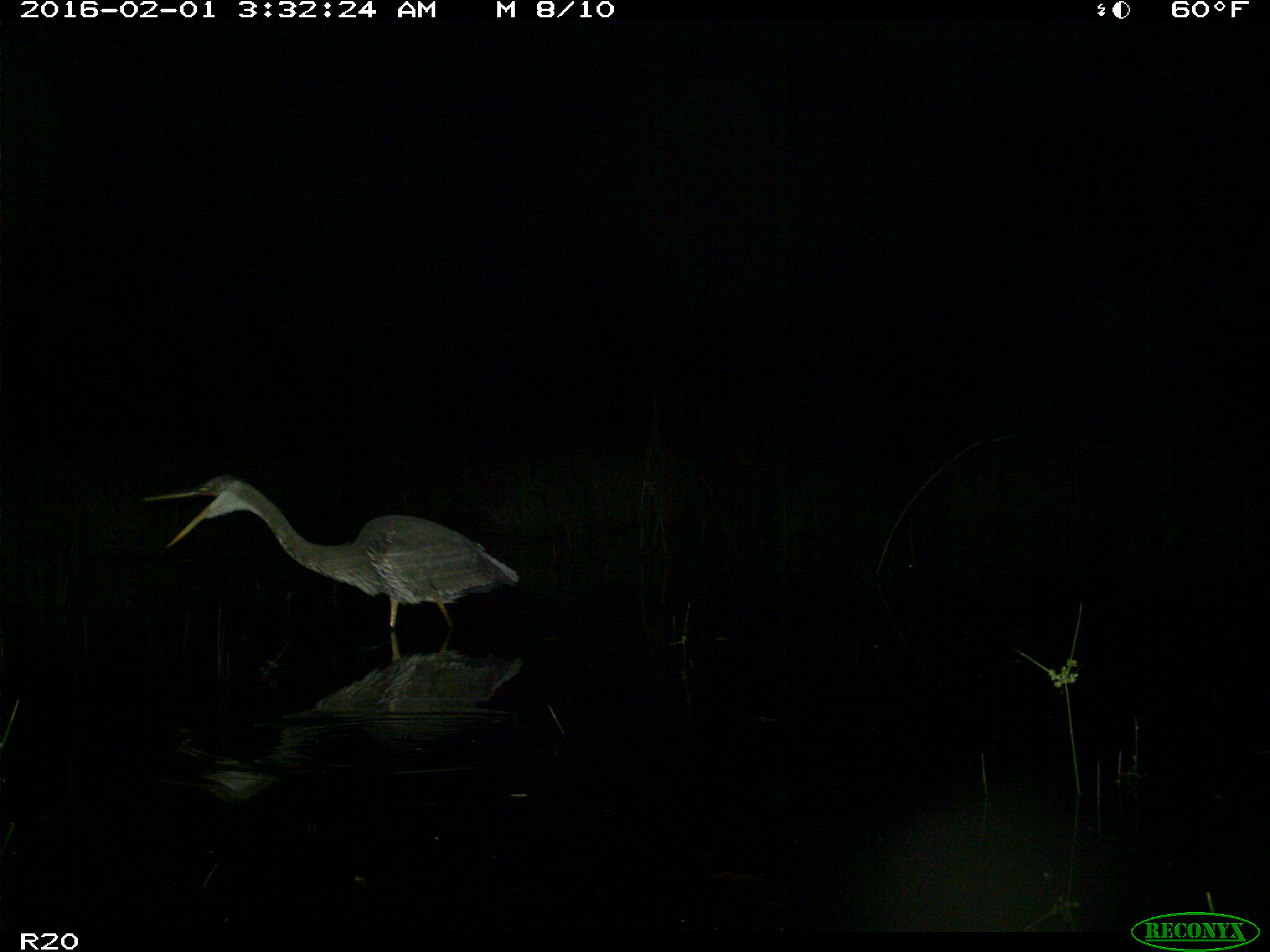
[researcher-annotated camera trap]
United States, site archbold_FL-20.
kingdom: Animalia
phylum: Chordata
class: Aves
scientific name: Aves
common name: birds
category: unidentified bird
Unidentified bird (birds) (Aves).